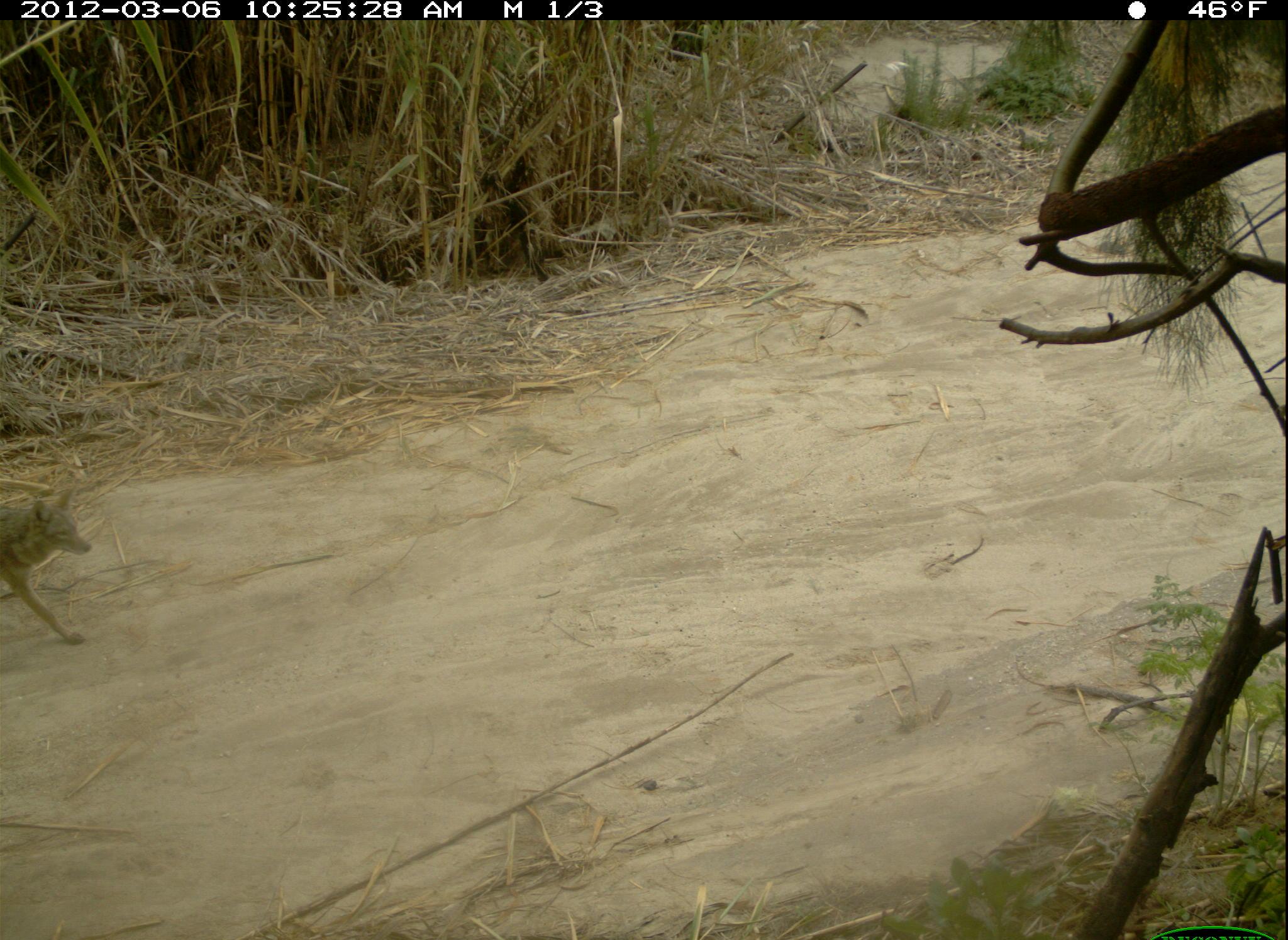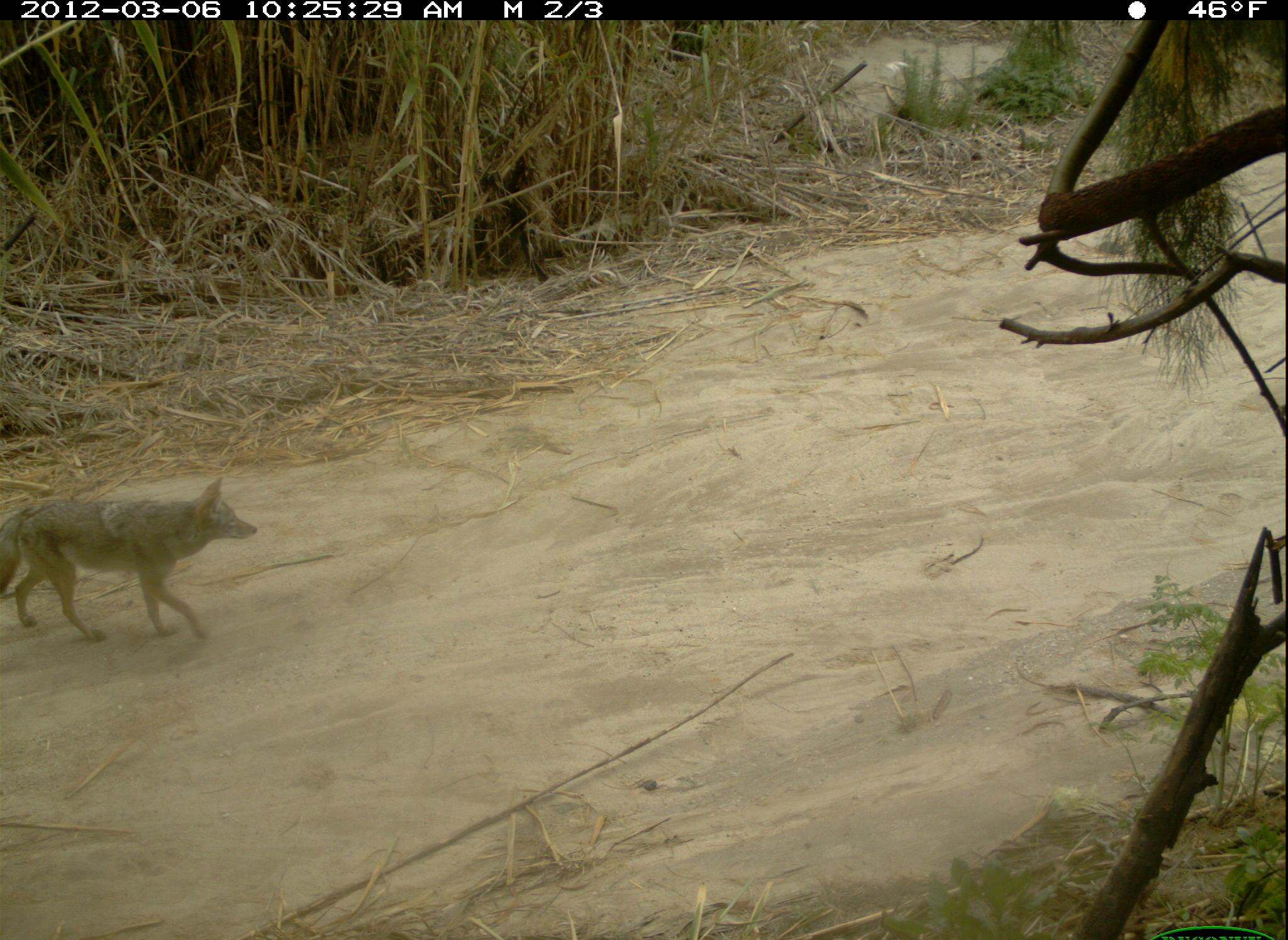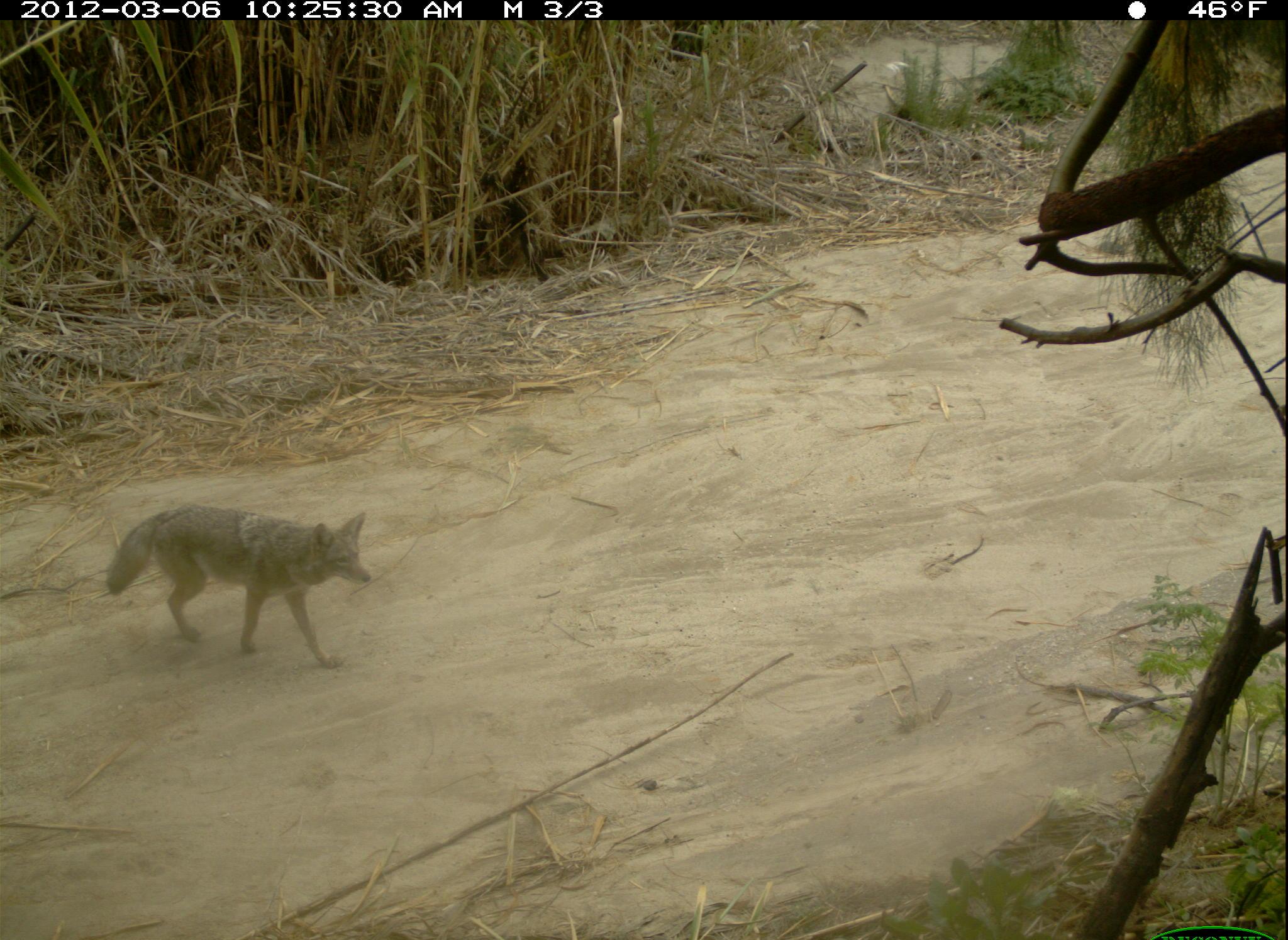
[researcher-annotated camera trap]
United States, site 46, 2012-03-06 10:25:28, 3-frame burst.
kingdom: Animalia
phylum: Chordata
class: Mammalia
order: Carnivora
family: Canidae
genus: Canis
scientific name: Canis latrans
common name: coyote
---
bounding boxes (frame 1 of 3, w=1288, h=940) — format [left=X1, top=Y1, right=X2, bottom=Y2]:
coyote: [left=0, top=465, right=101, bottom=654]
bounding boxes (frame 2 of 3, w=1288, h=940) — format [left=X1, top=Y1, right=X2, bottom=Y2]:
coyote: [left=0, top=464, right=274, bottom=662]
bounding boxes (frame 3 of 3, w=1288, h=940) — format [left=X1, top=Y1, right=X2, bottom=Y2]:
coyote: [left=97, top=501, right=383, bottom=676]